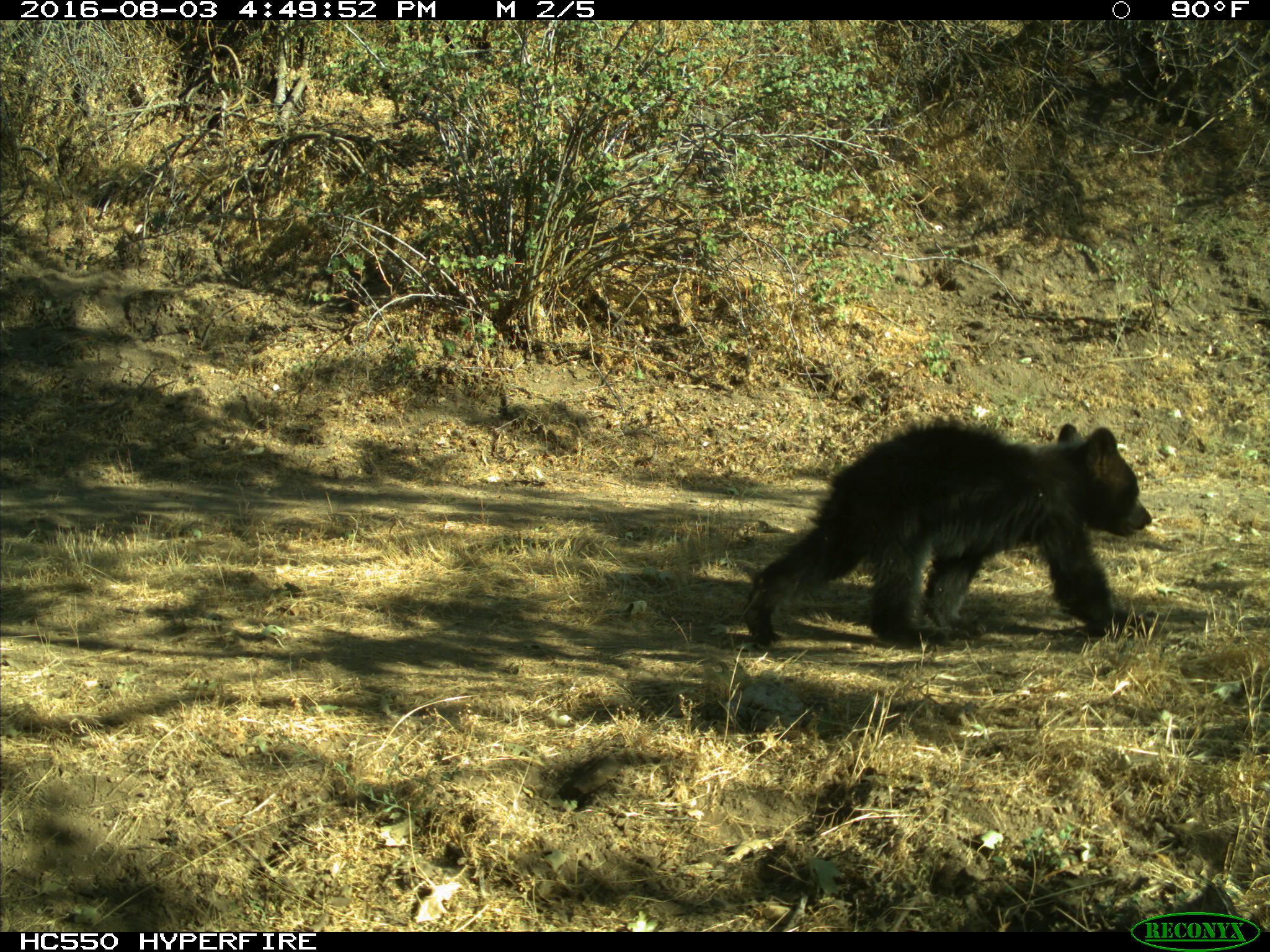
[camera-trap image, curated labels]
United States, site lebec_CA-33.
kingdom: Animalia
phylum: Chordata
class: Mammalia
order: Carnivora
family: Ursidae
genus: Ursus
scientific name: Ursus americanus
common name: american black bear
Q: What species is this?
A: Ursus americanus (american black bear).